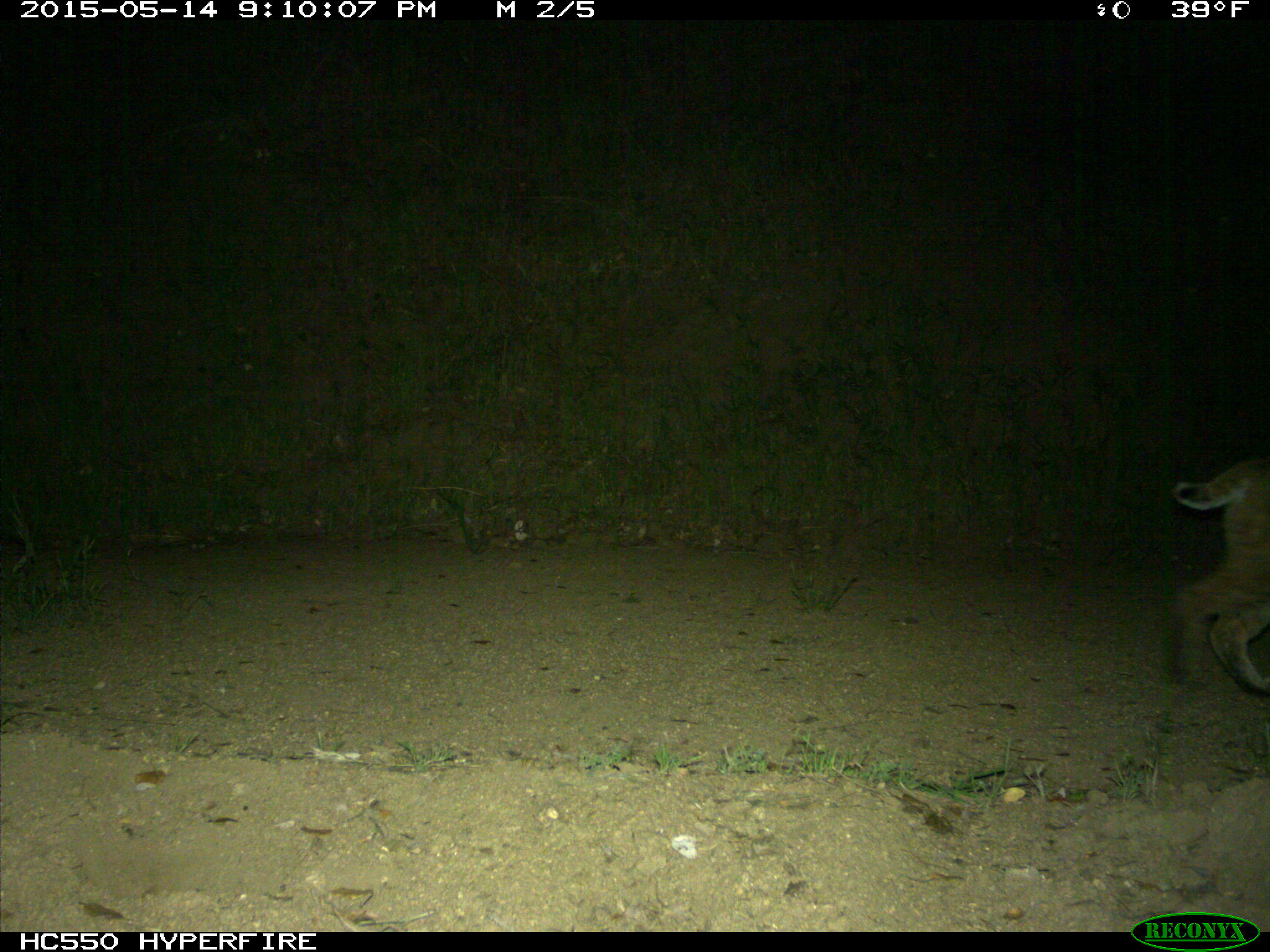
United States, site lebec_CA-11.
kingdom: Animalia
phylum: Chordata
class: Mammalia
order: Carnivora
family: Felidae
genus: Lynx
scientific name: Lynx rufus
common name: bobcat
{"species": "Lynx rufus (bobcat)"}